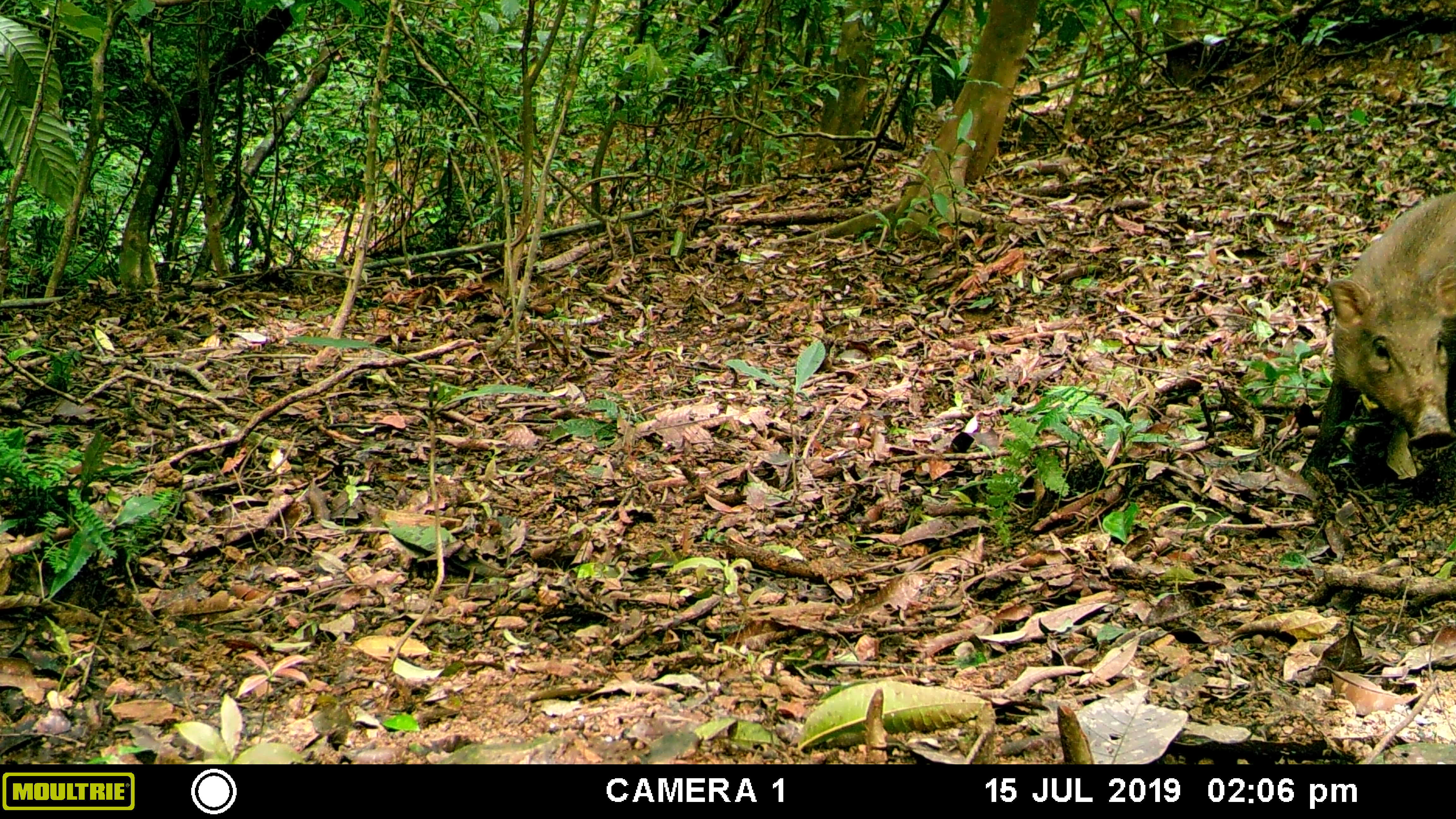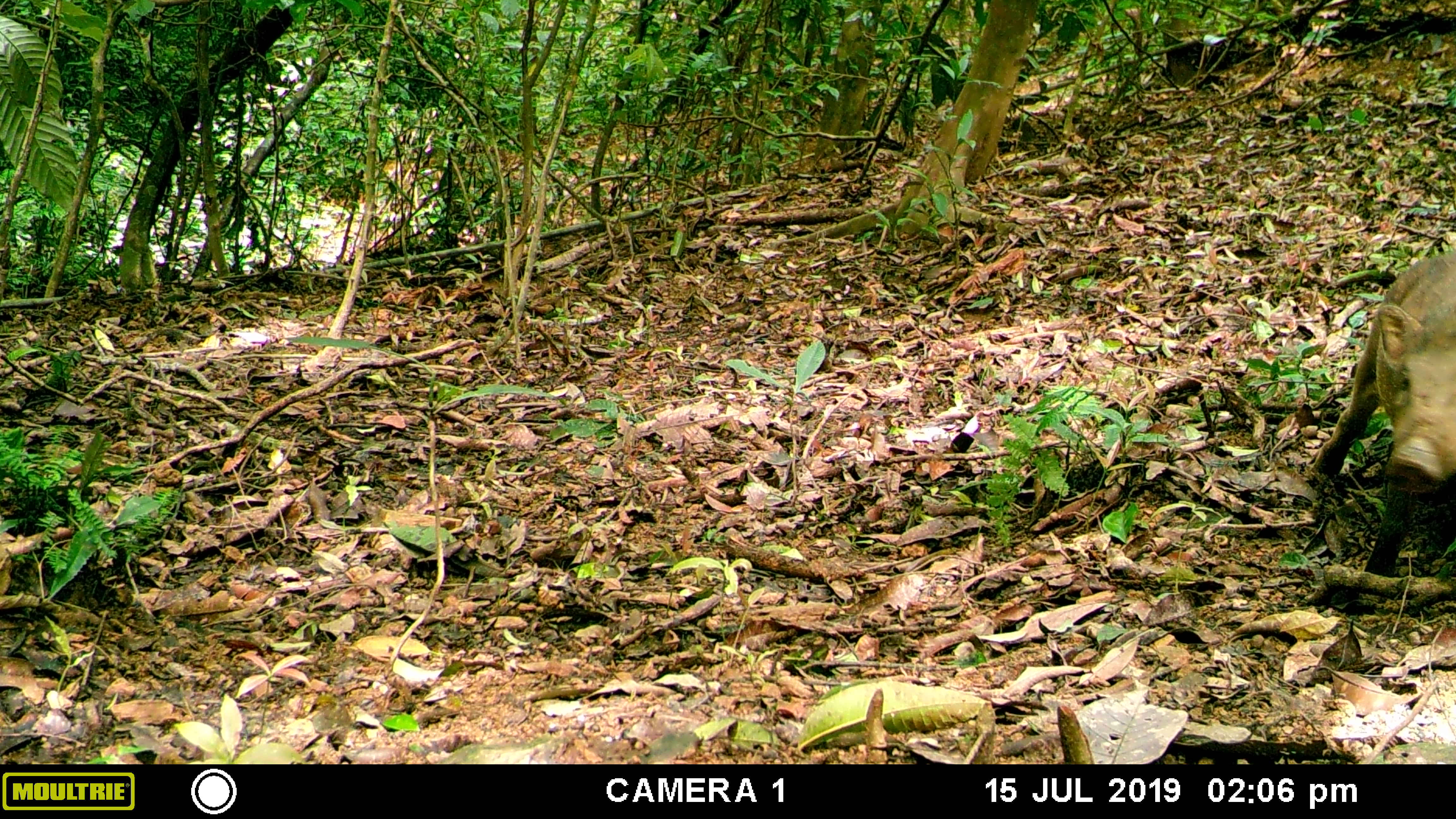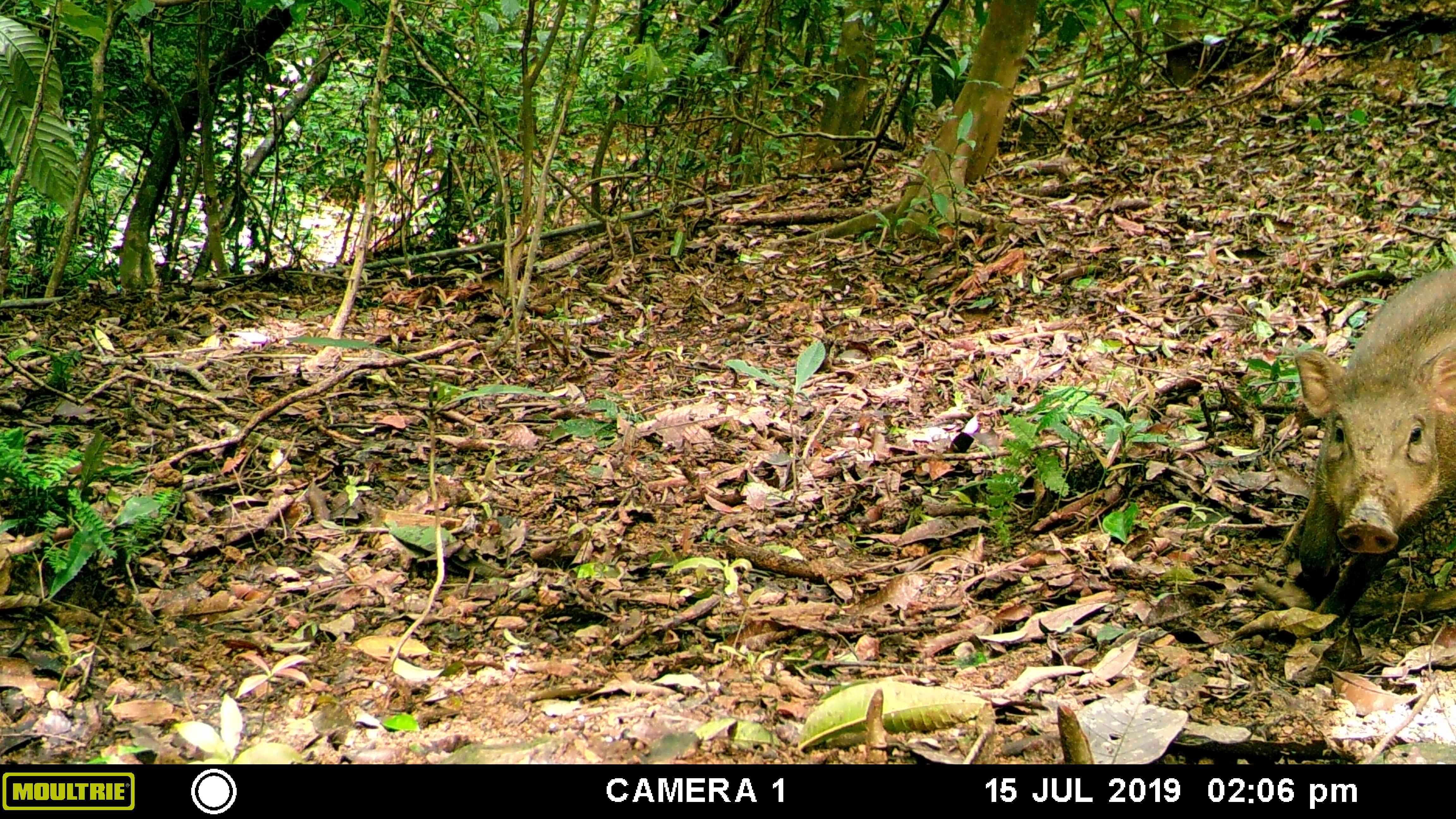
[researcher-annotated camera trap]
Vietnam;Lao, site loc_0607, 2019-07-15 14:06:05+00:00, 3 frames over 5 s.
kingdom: Animalia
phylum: Chordata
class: Mammalia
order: Artiodactyla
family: Suidae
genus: Sus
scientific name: Sus scrofa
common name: eurasian wild pig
Eurasian wild pig (Sus scrofa). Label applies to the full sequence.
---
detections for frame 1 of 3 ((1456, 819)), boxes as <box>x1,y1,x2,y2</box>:
eurasian wild pig: <box>1297,189,1456,501</box>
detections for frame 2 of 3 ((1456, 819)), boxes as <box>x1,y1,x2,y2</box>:
eurasian wild pig: <box>1311,245,1456,579</box>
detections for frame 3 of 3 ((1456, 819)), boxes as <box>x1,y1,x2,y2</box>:
eurasian wild pig: <box>1292,265,1456,645</box>